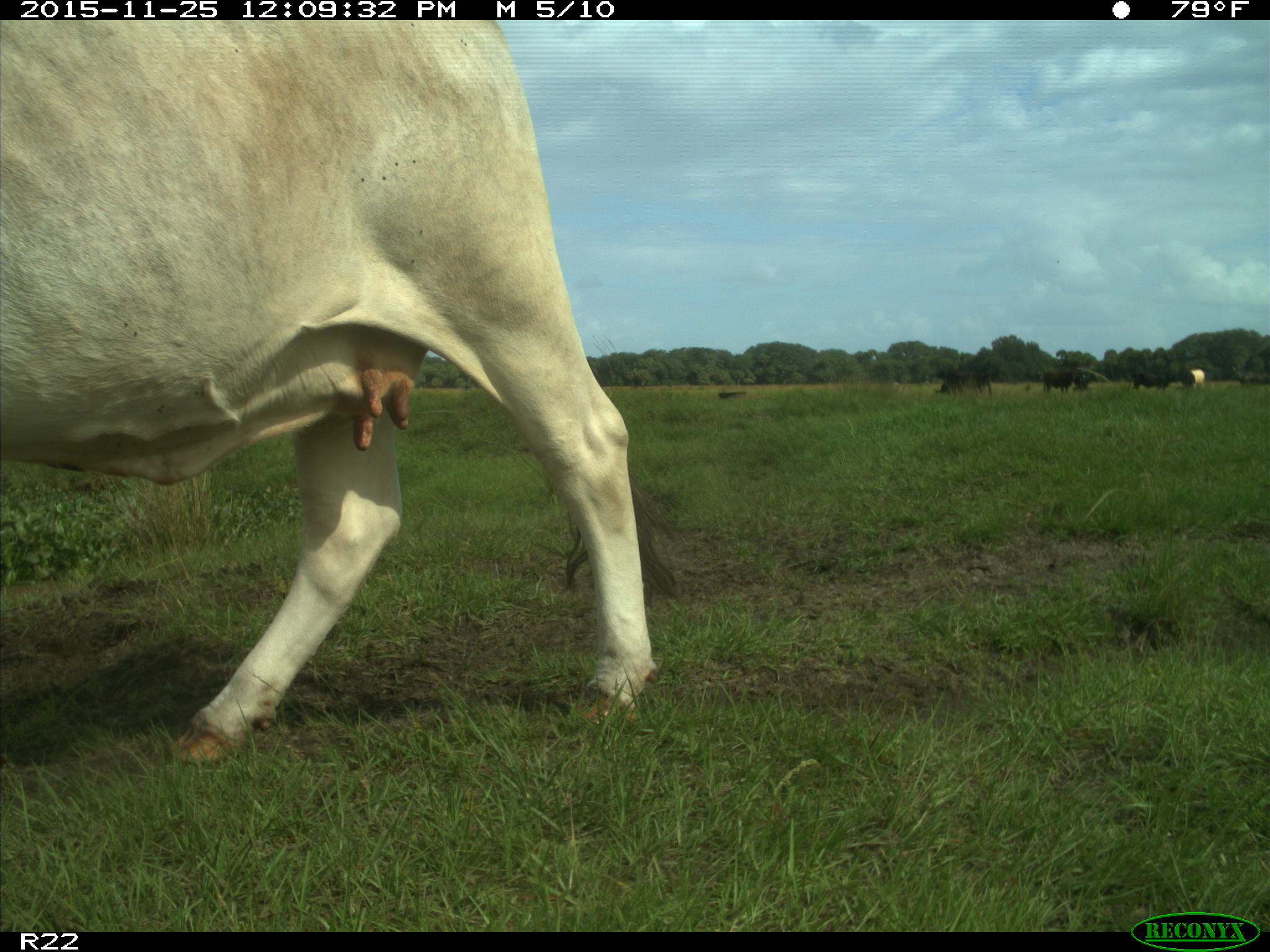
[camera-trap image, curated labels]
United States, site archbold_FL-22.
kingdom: Animalia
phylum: Chordata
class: Mammalia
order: Artiodactyla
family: Bovidae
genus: Bos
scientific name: Bos taurus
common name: domestic cow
Bos taurus (domestic cow).